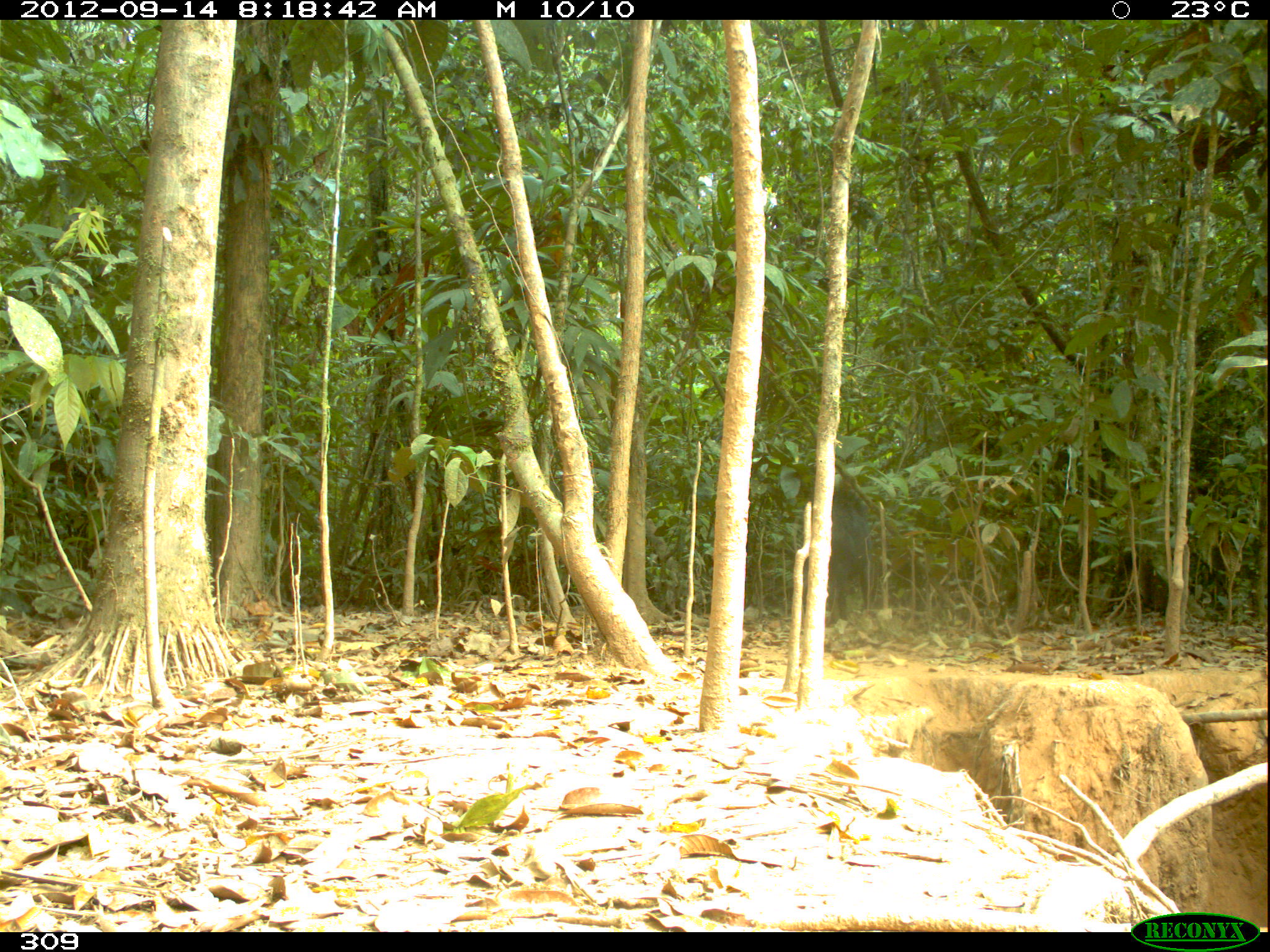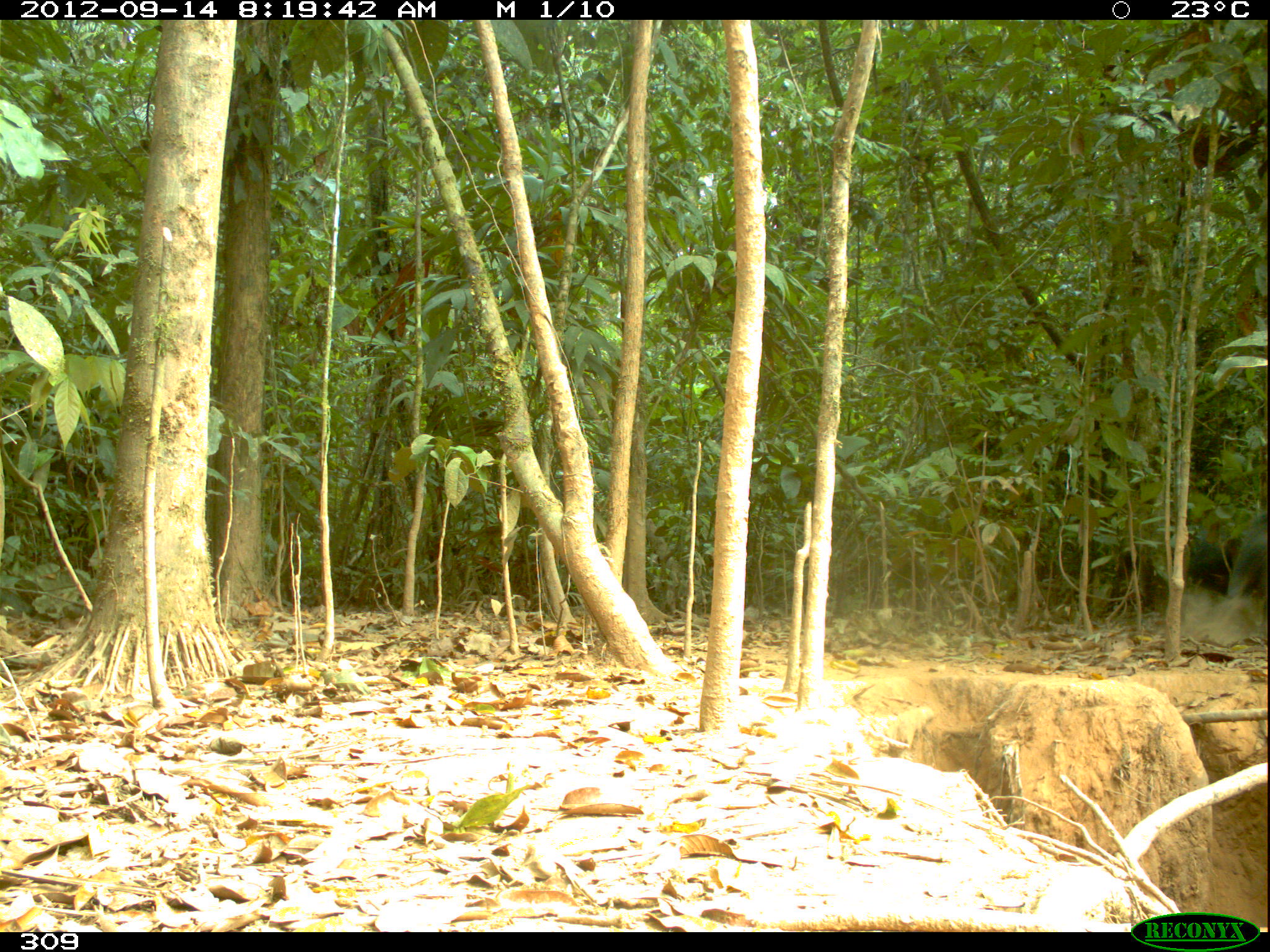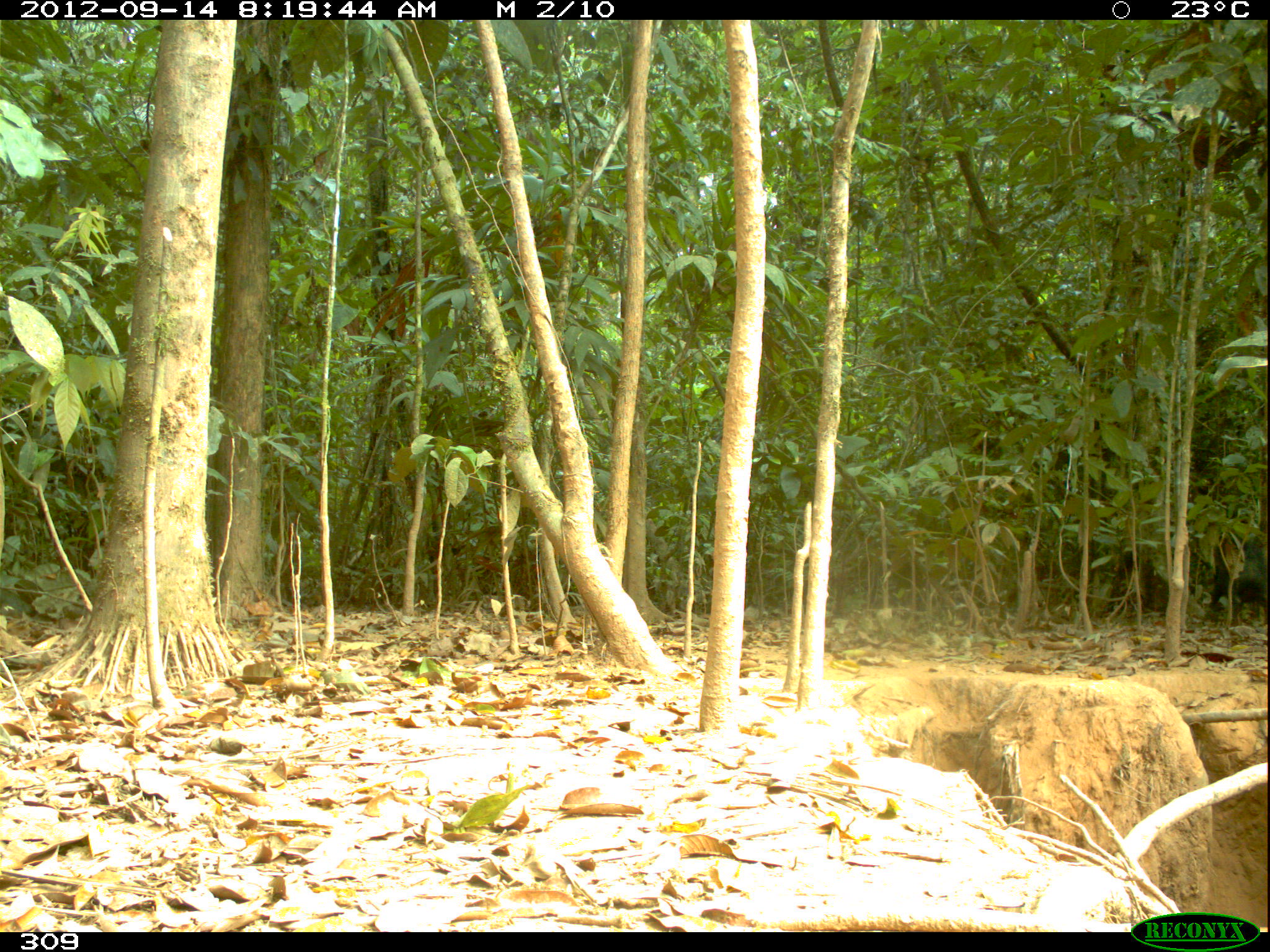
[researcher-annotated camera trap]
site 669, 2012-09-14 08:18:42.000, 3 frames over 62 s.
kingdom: Animalia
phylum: Chordata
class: Mammalia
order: Artiodactyla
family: Tayassuidae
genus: Tayassu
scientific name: Tayassu pecari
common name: white-lipped peccary